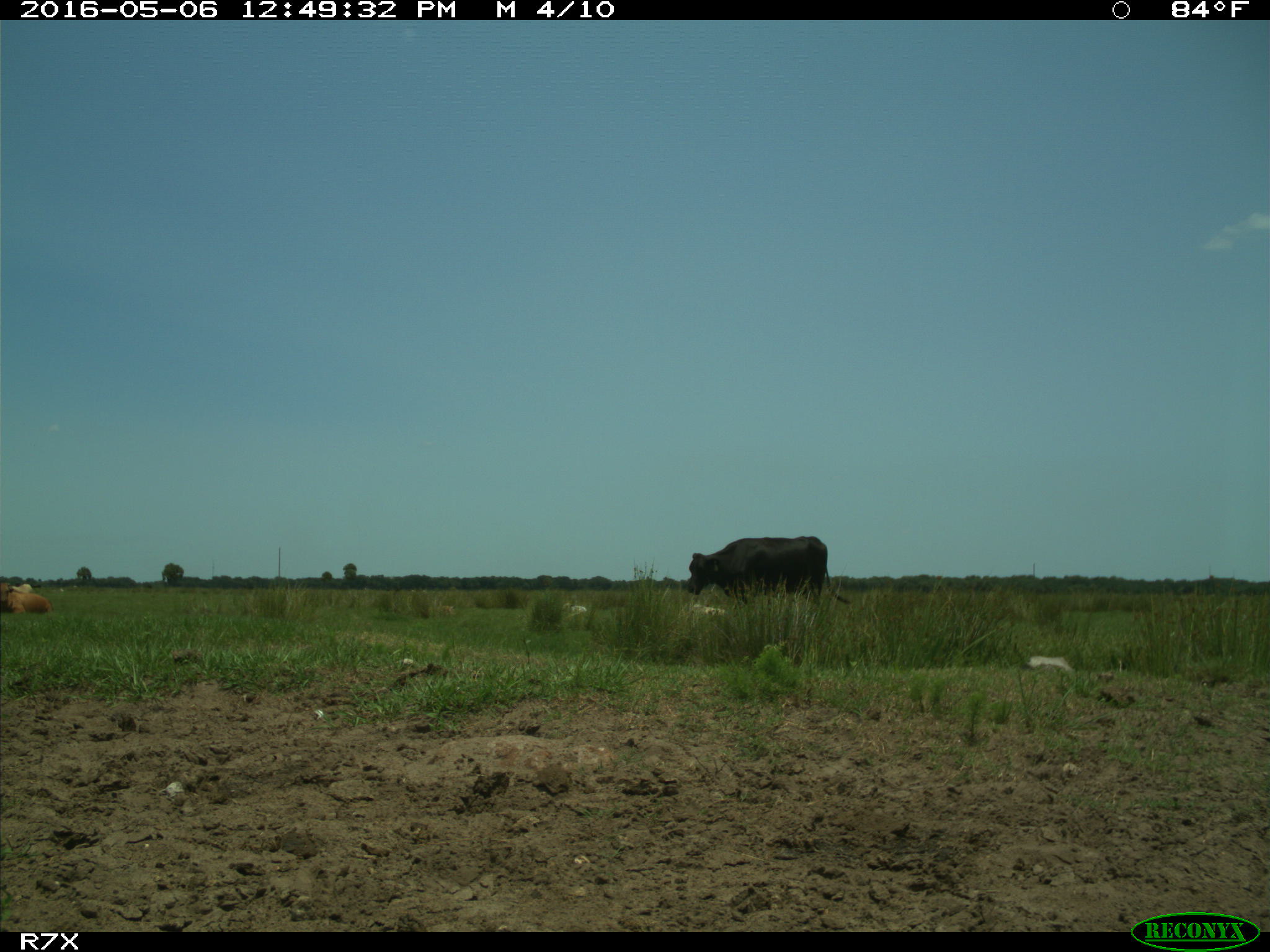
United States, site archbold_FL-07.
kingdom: Animalia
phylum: Chordata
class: Mammalia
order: Artiodactyla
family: Bovidae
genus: Bos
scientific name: Bos taurus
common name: domestic cow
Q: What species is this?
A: Bos taurus (domestic cow).